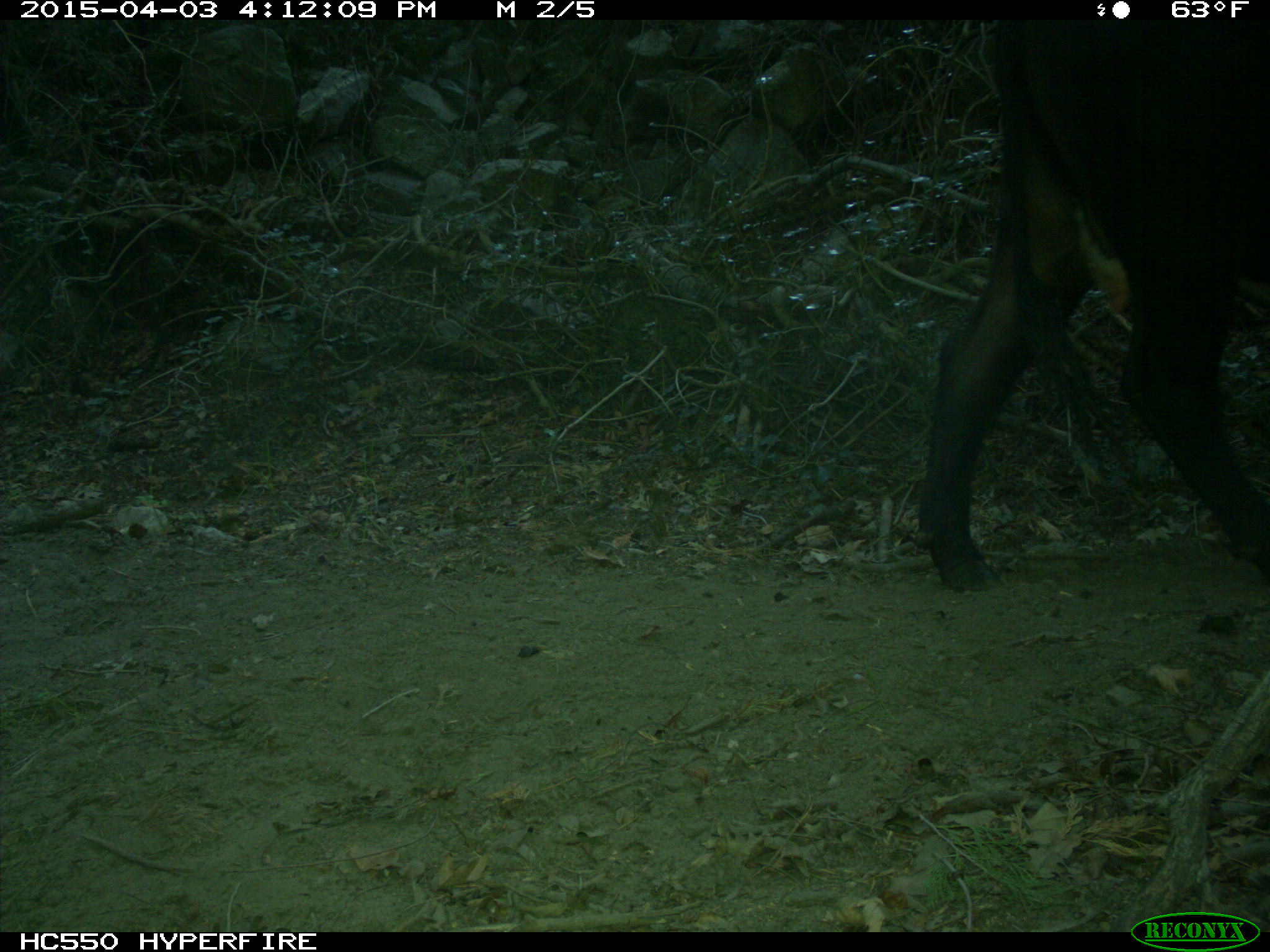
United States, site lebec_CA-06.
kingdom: Animalia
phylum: Chordata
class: Mammalia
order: Artiodactyla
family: Bovidae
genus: Bos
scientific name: Bos taurus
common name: domestic cow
Bos taurus (domestic cow).